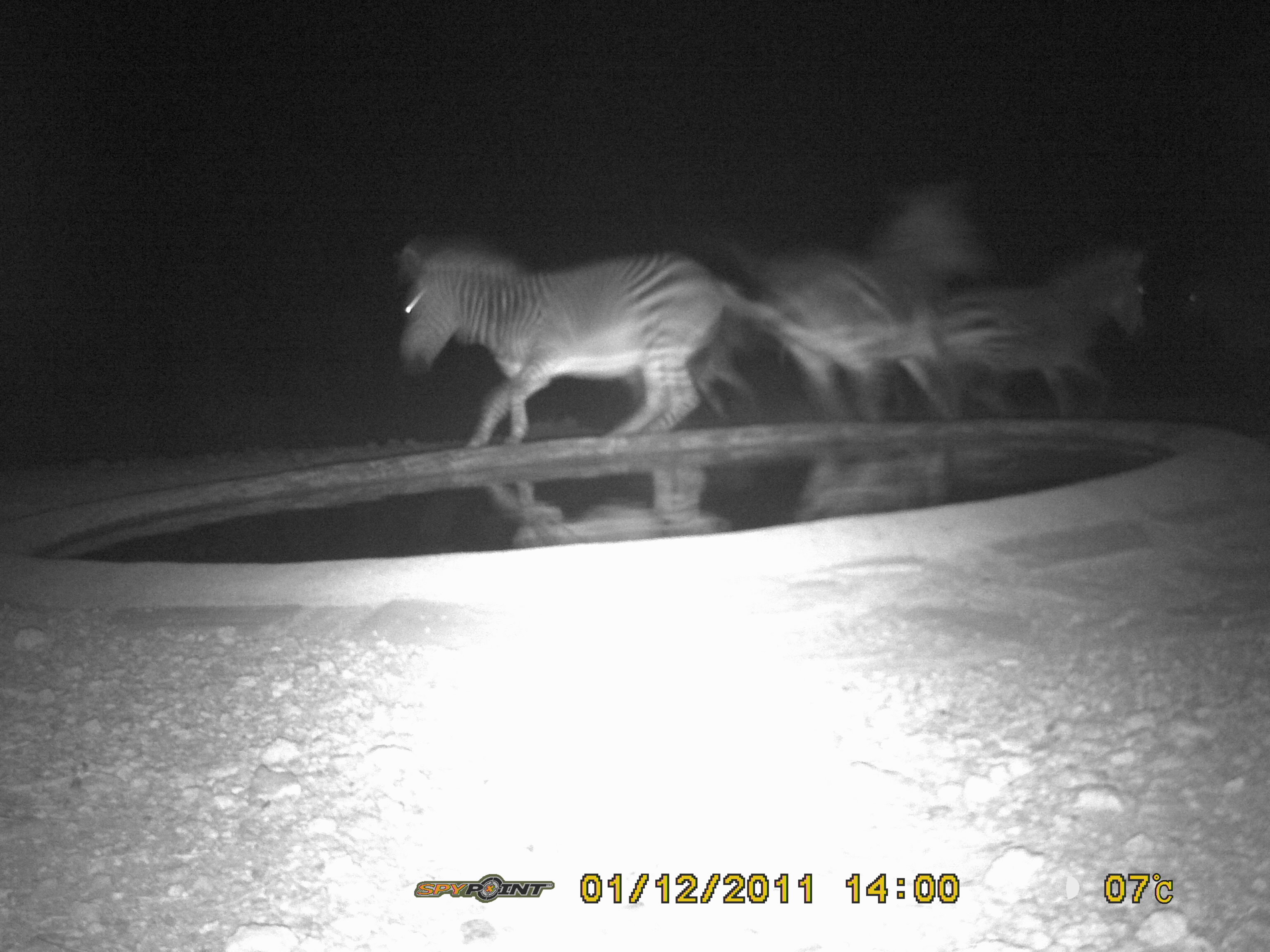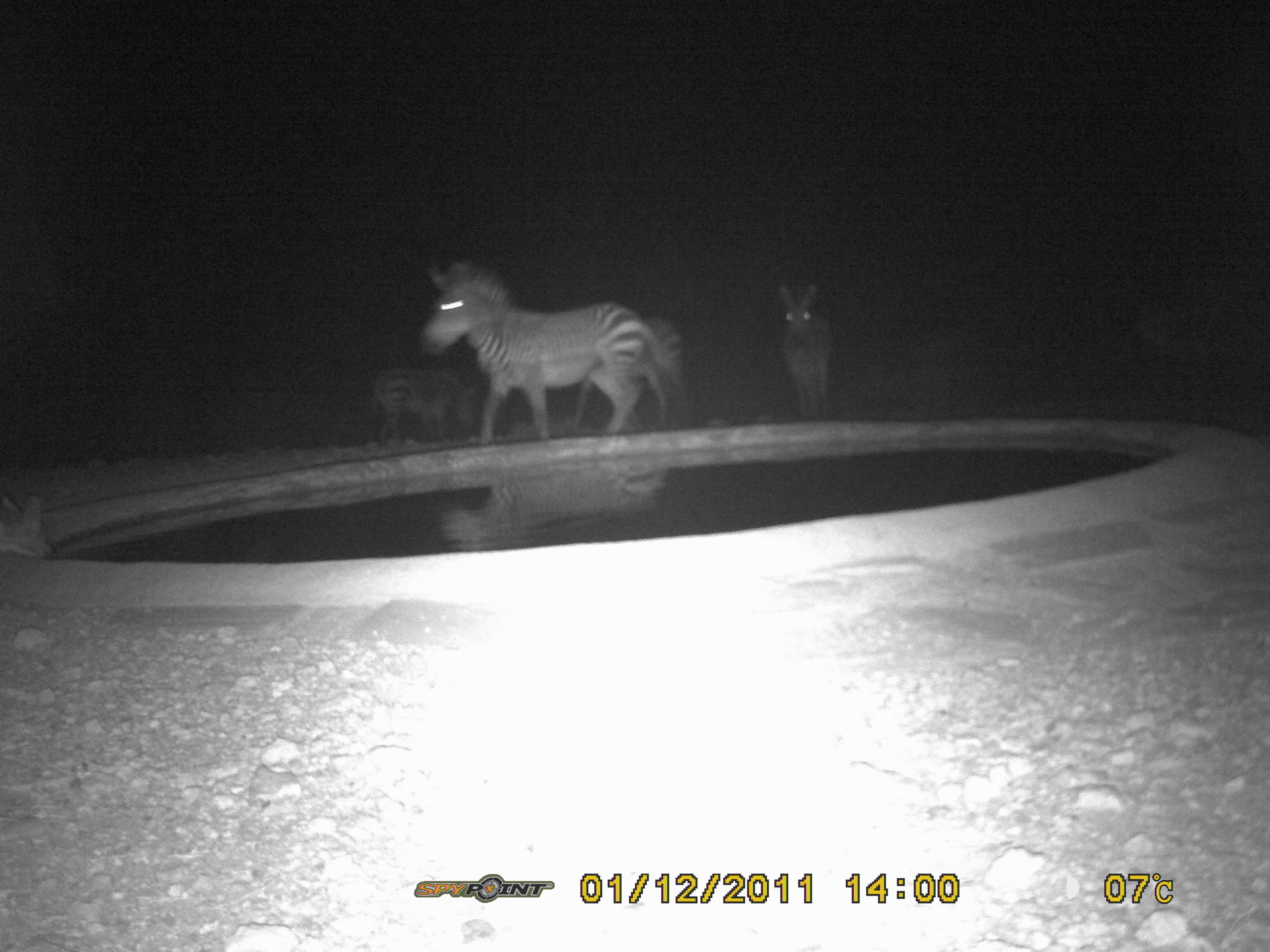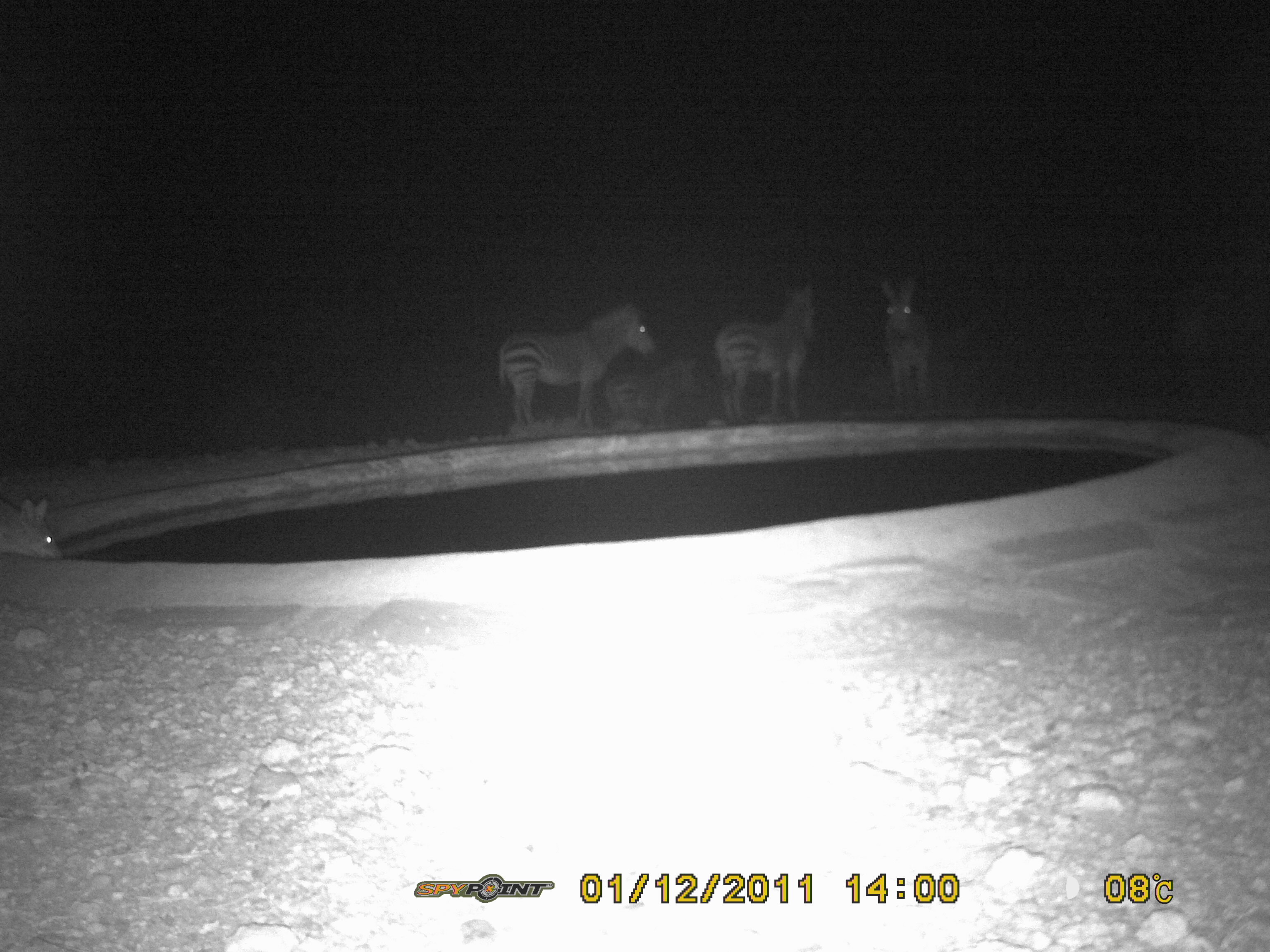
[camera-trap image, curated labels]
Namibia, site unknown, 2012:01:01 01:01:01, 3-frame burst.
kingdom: Animalia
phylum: Chordata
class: Mammalia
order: Perissodactyla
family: Equidae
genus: Equus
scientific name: Equus zebra hartmannae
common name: hartmann's mountain zebra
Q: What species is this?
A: Equus zebra hartmannae (hartmann's mountain zebra).